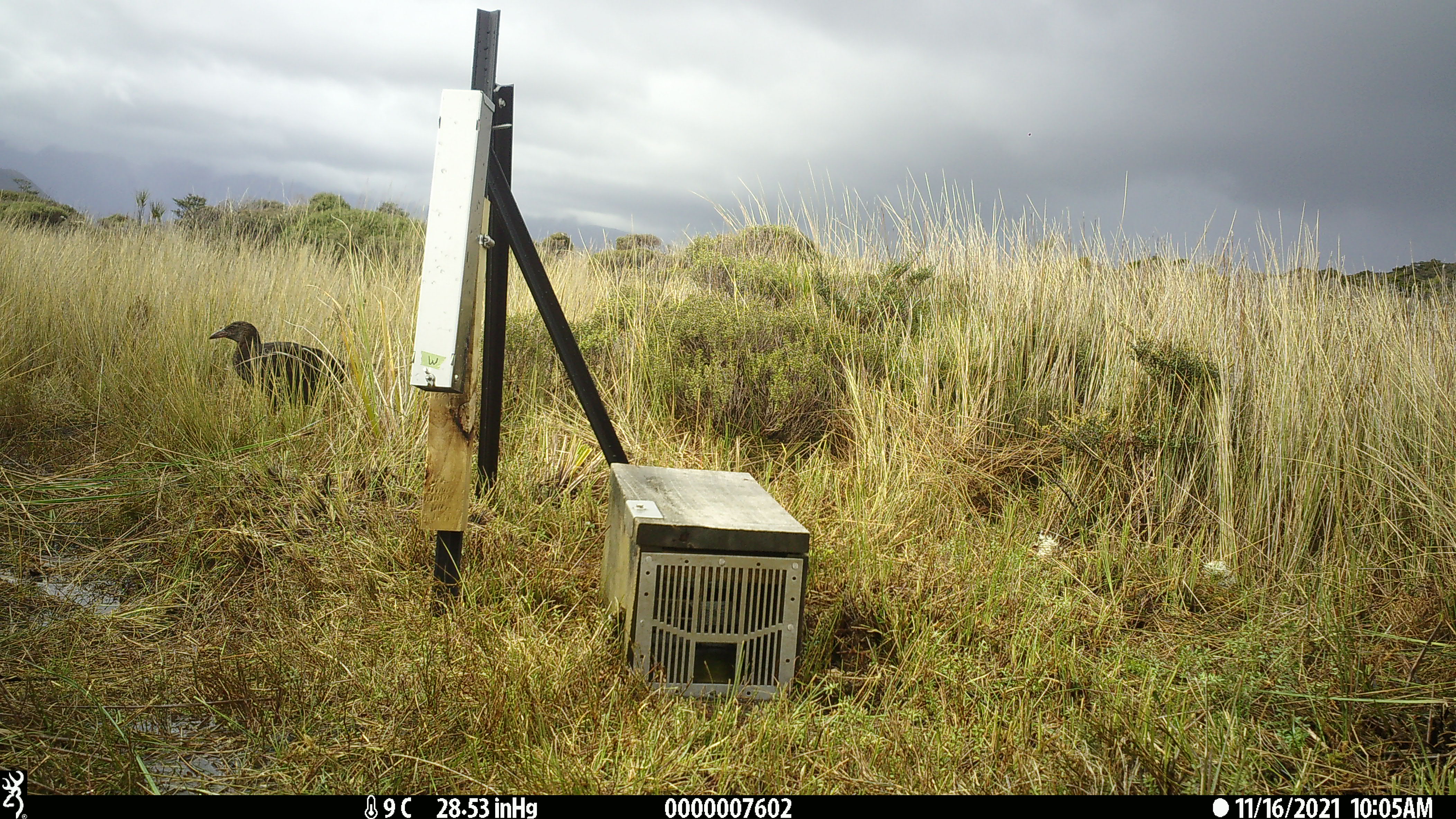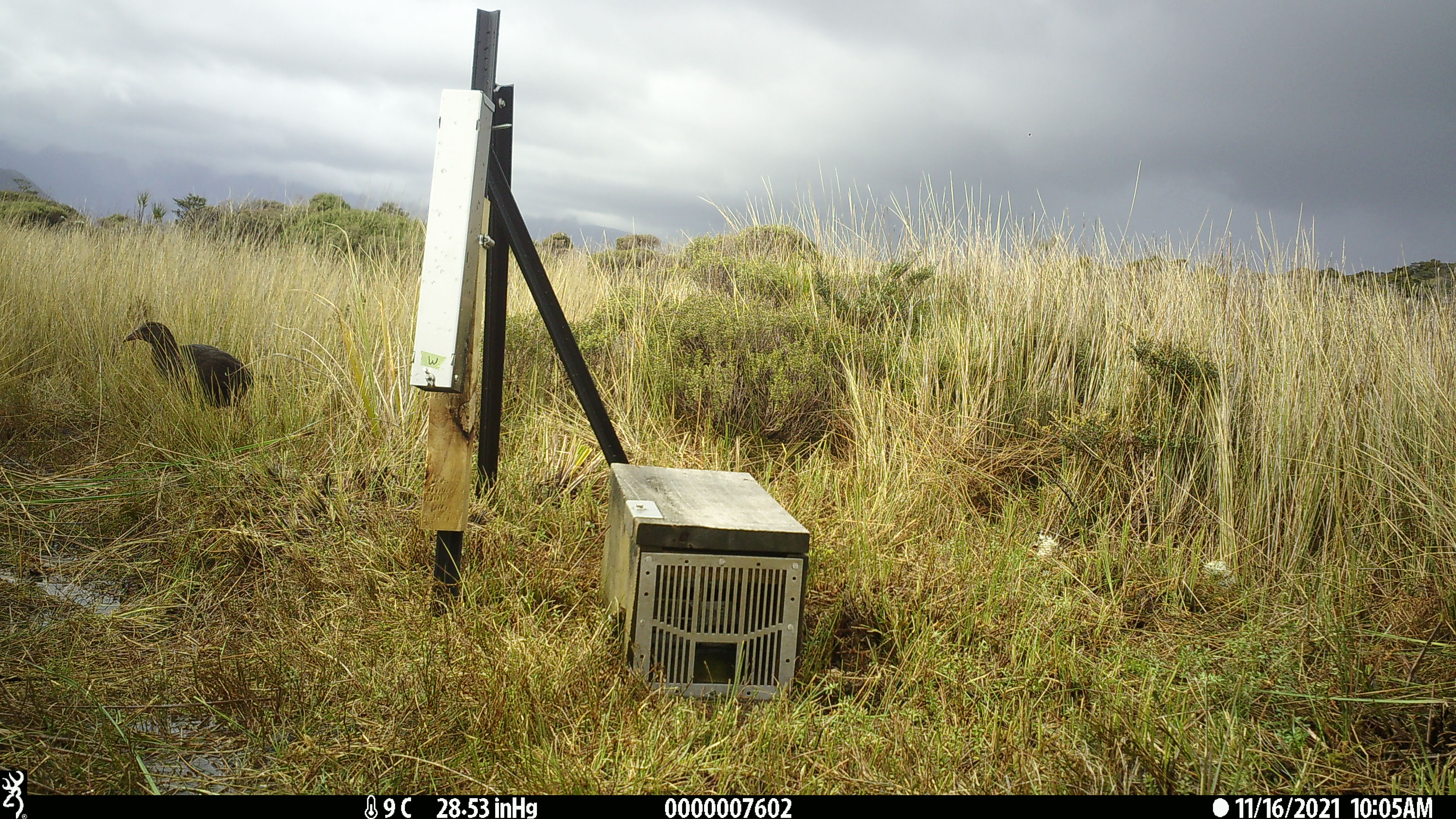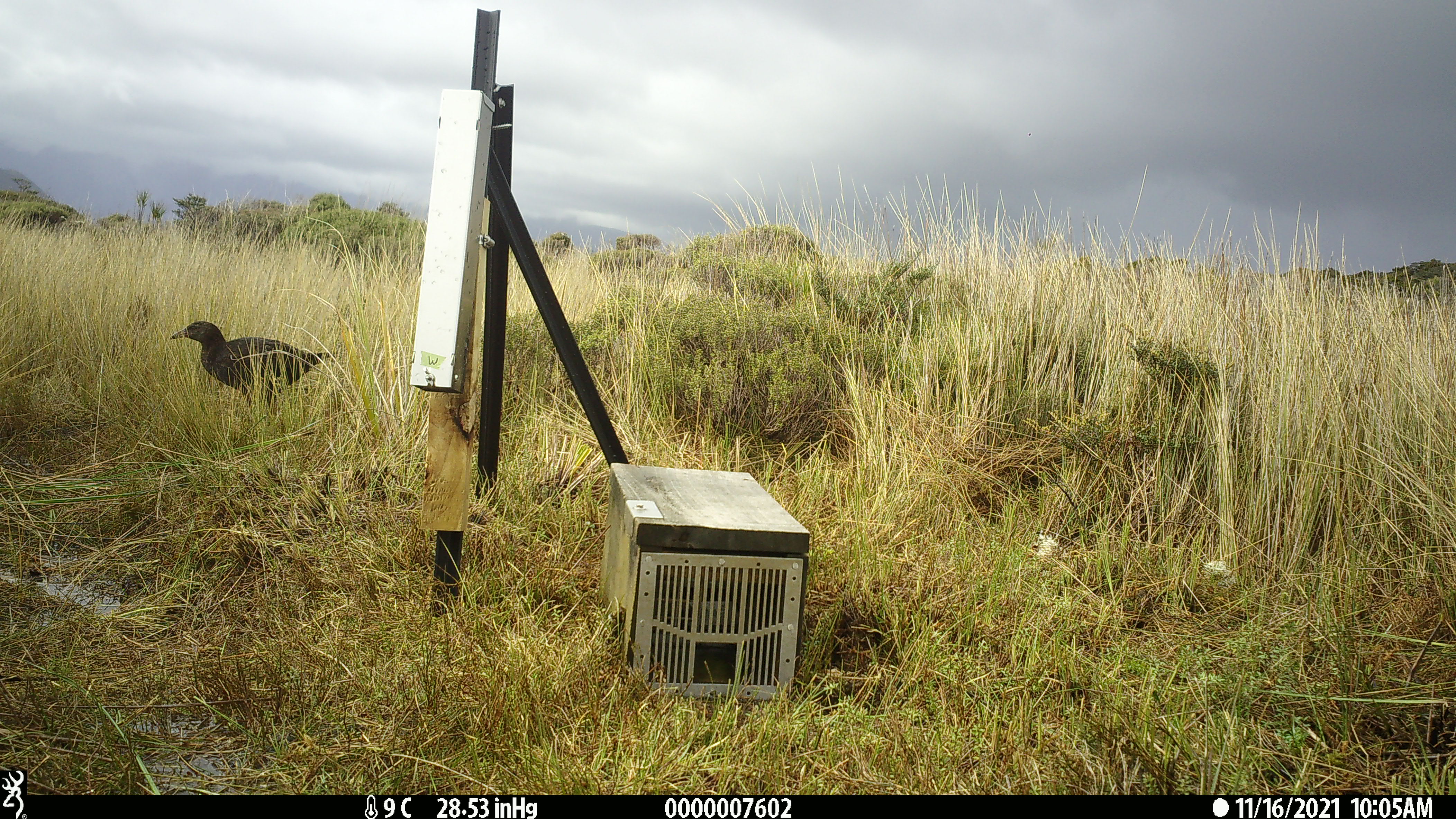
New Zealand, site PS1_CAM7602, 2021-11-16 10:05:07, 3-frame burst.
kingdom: Animalia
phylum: Chordata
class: Aves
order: Gruiformes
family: Rallidae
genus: Gallirallus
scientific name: Gallirallus australis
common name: weka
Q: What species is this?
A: Weka (Gallirallus australis).